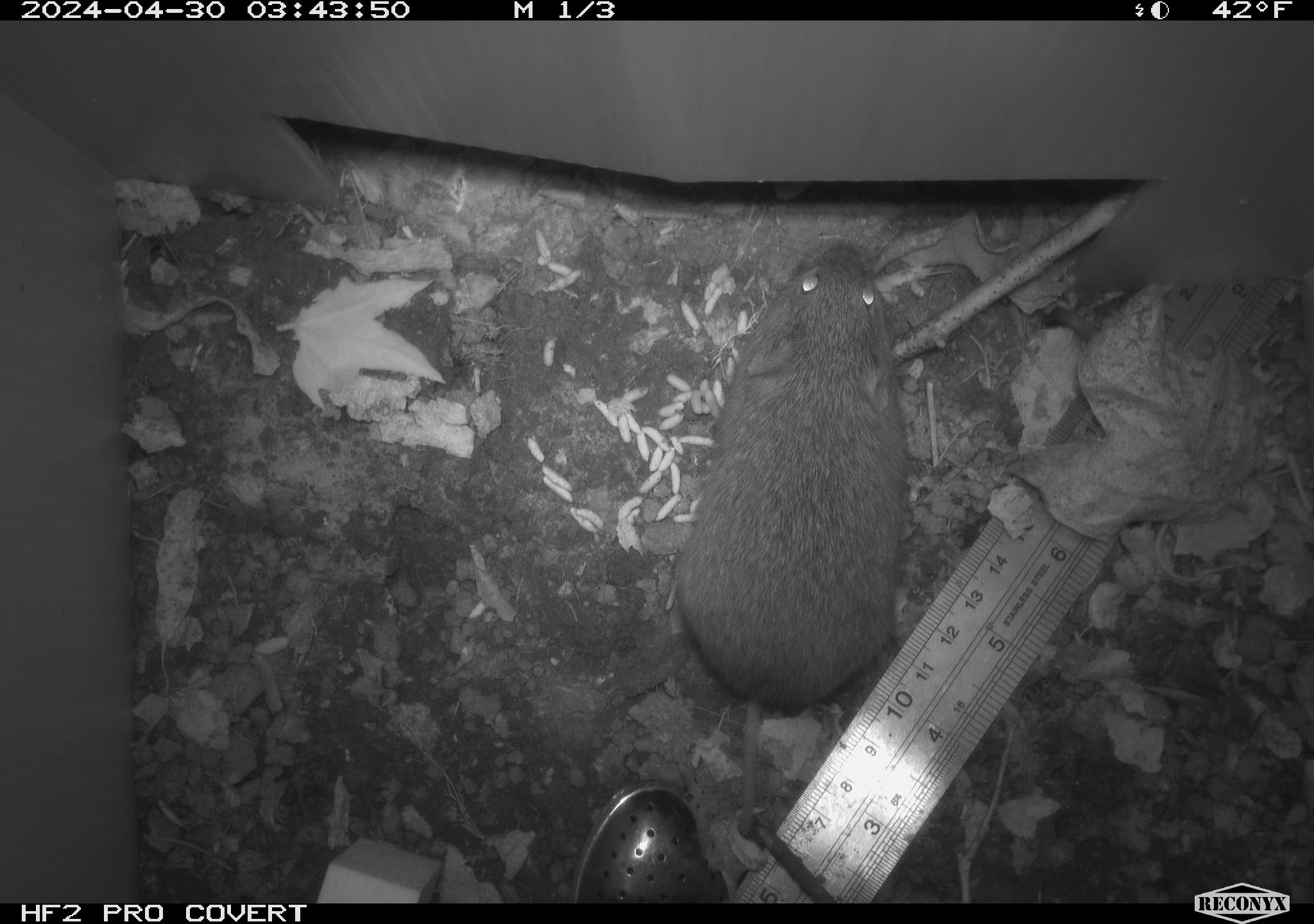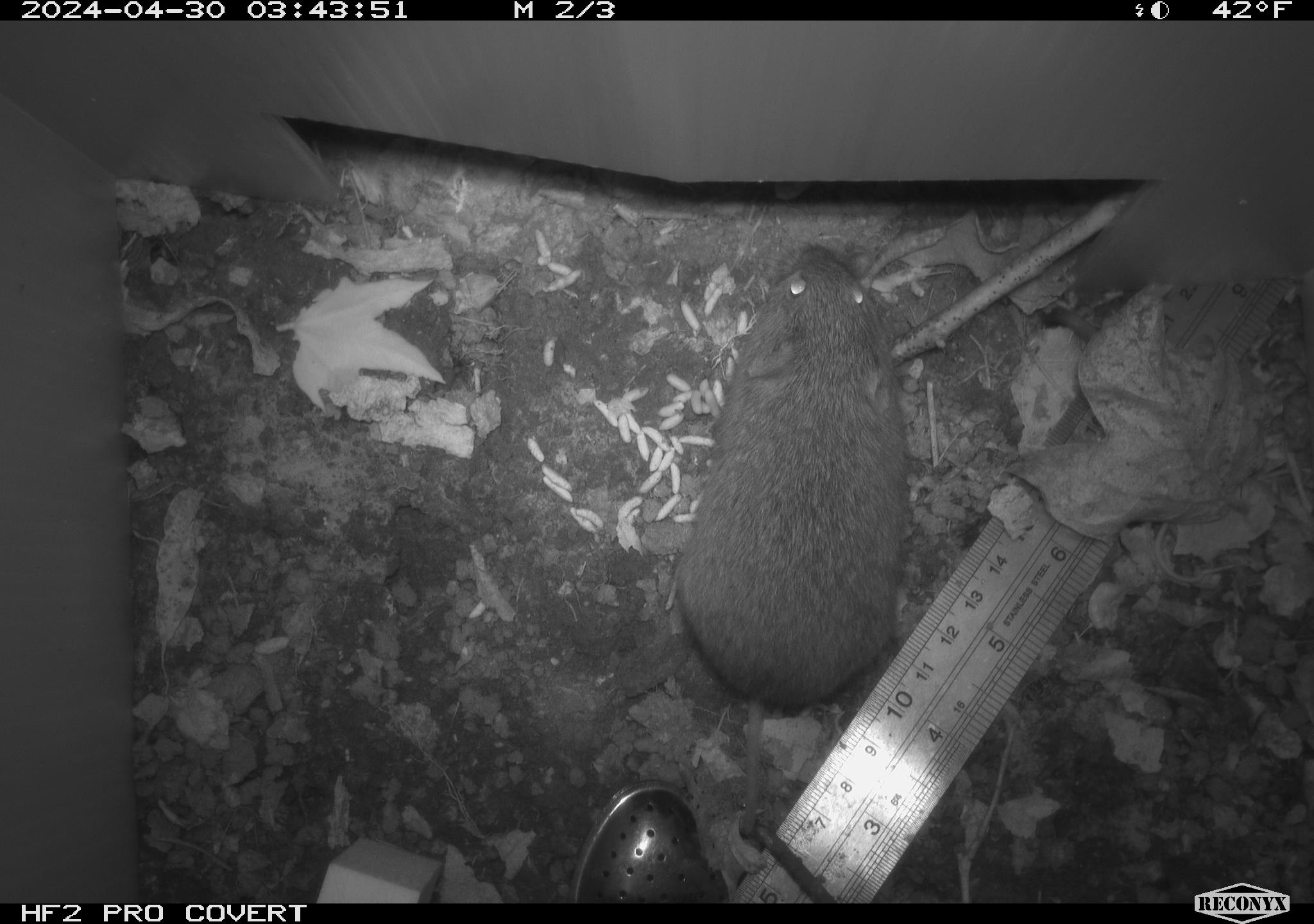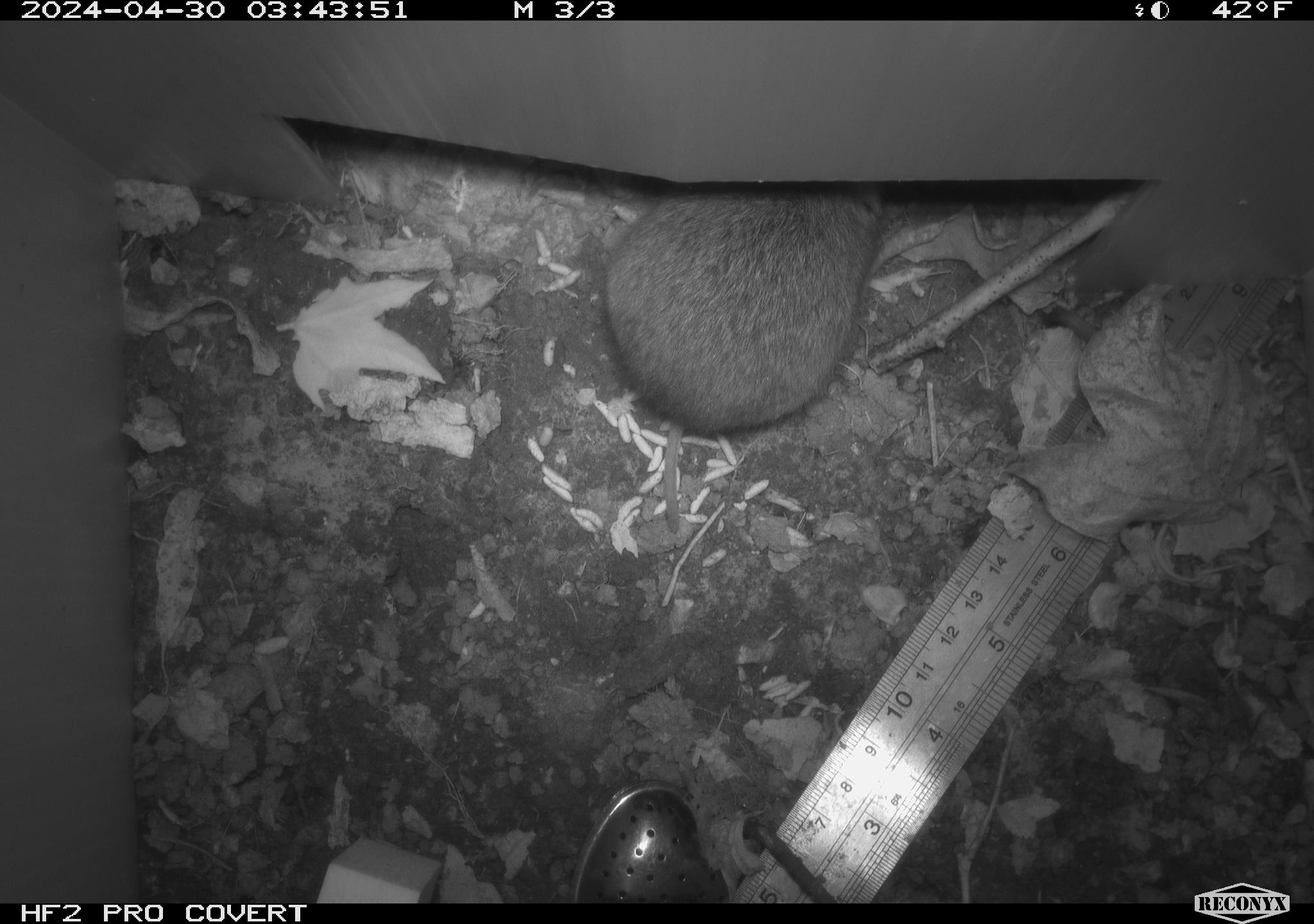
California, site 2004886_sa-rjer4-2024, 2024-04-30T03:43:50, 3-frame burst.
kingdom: Animalia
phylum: Chordata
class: Mammalia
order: Rodentia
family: Cricetidae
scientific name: Arvicolinae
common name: voles, lemmings, and muskrats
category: arvicolinae subfamily